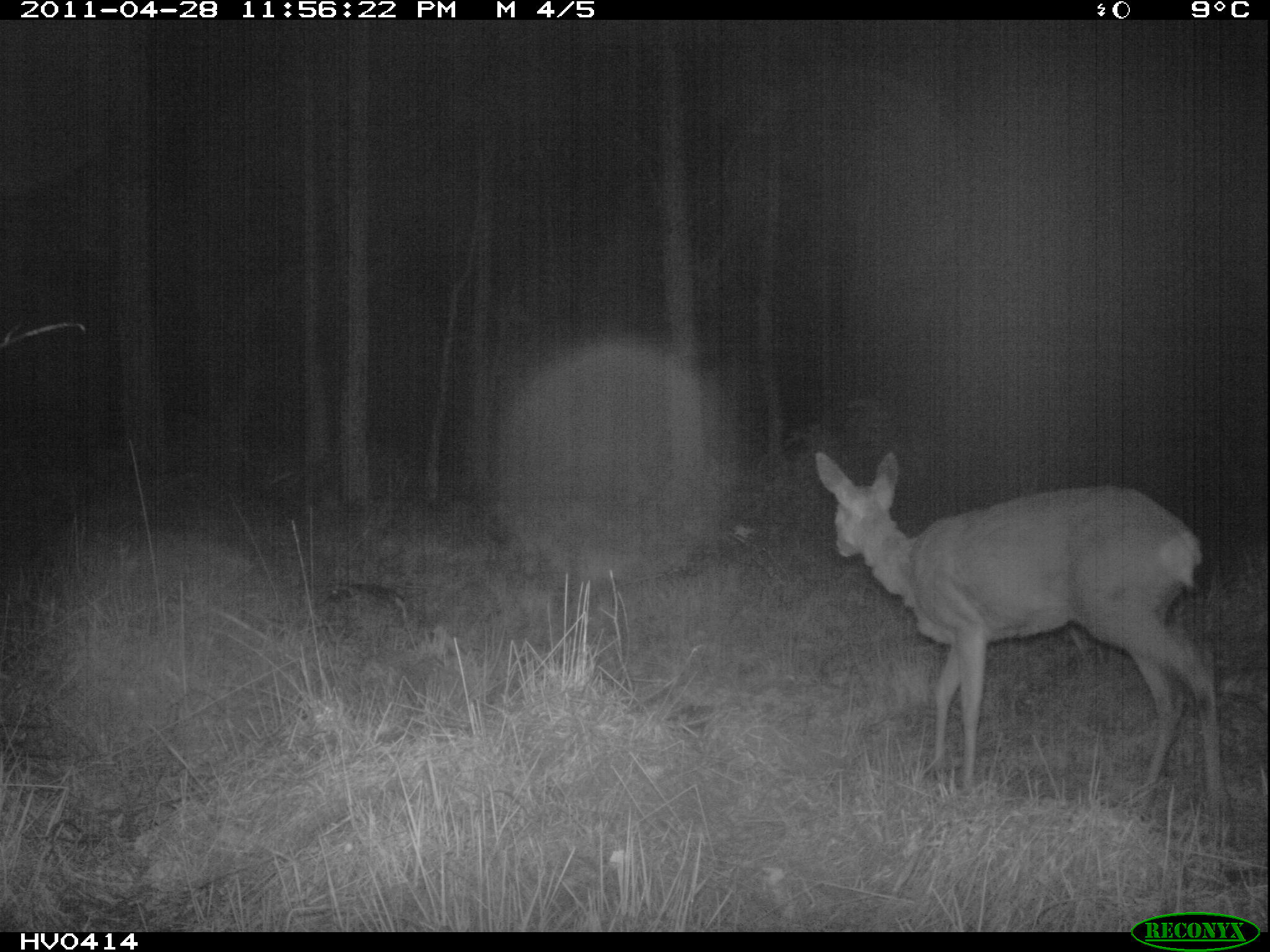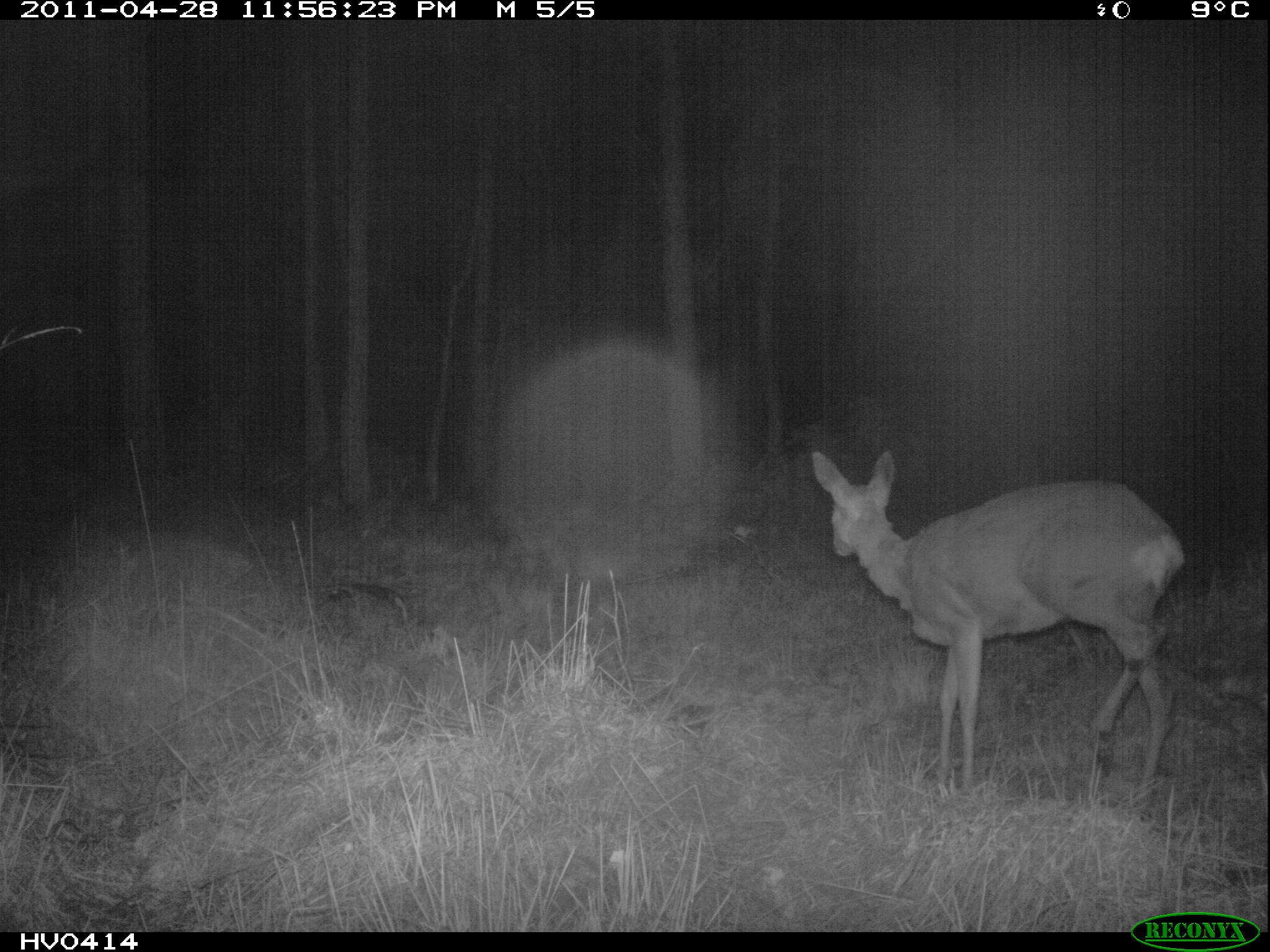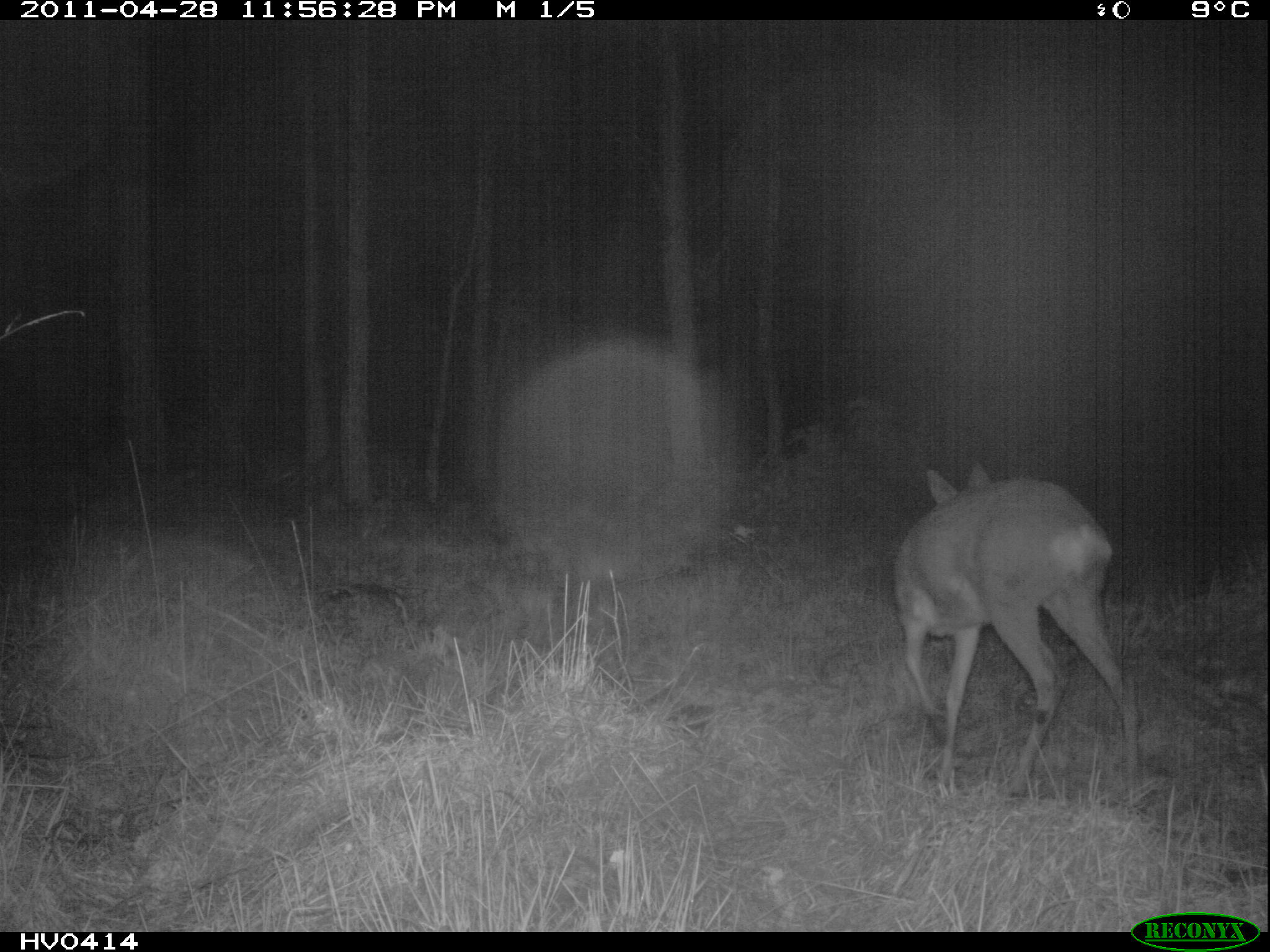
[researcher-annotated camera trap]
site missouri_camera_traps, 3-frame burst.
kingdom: Animalia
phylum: Chordata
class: Mammalia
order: Artiodactyla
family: Cervidae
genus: Capreolus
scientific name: Capreolus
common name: roe deer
Roe deer (Capreolus). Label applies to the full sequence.